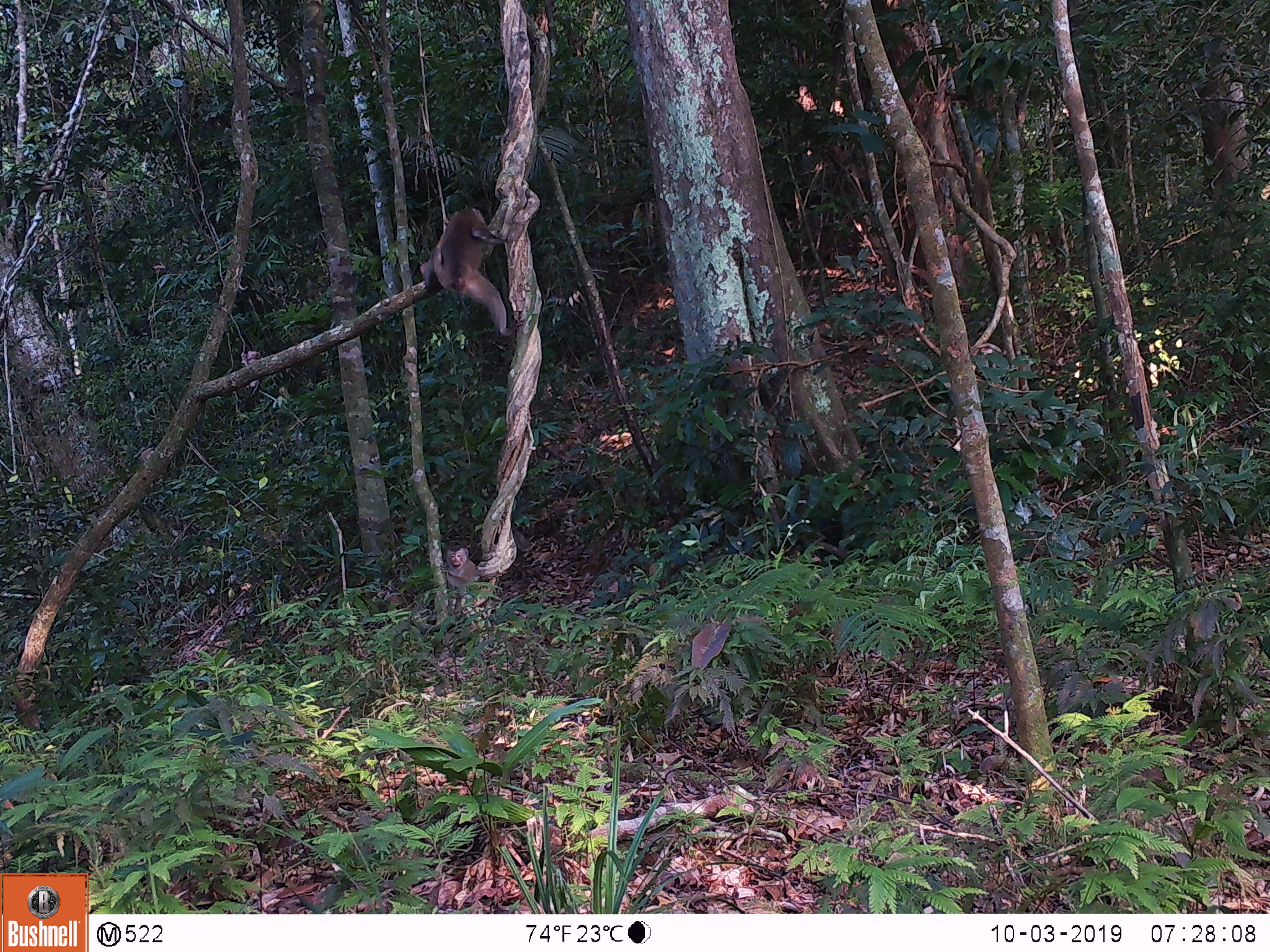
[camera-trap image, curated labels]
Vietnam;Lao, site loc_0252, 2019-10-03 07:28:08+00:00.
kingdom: Animalia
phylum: Chordata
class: Mammalia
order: Primates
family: Cercopithecidae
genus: Macaca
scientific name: Macaca nemestrina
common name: pig-tailed macaque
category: pig tailed macaque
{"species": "pig tailed macaque (pig-tailed macaque) (Macaca nemestrina)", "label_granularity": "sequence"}